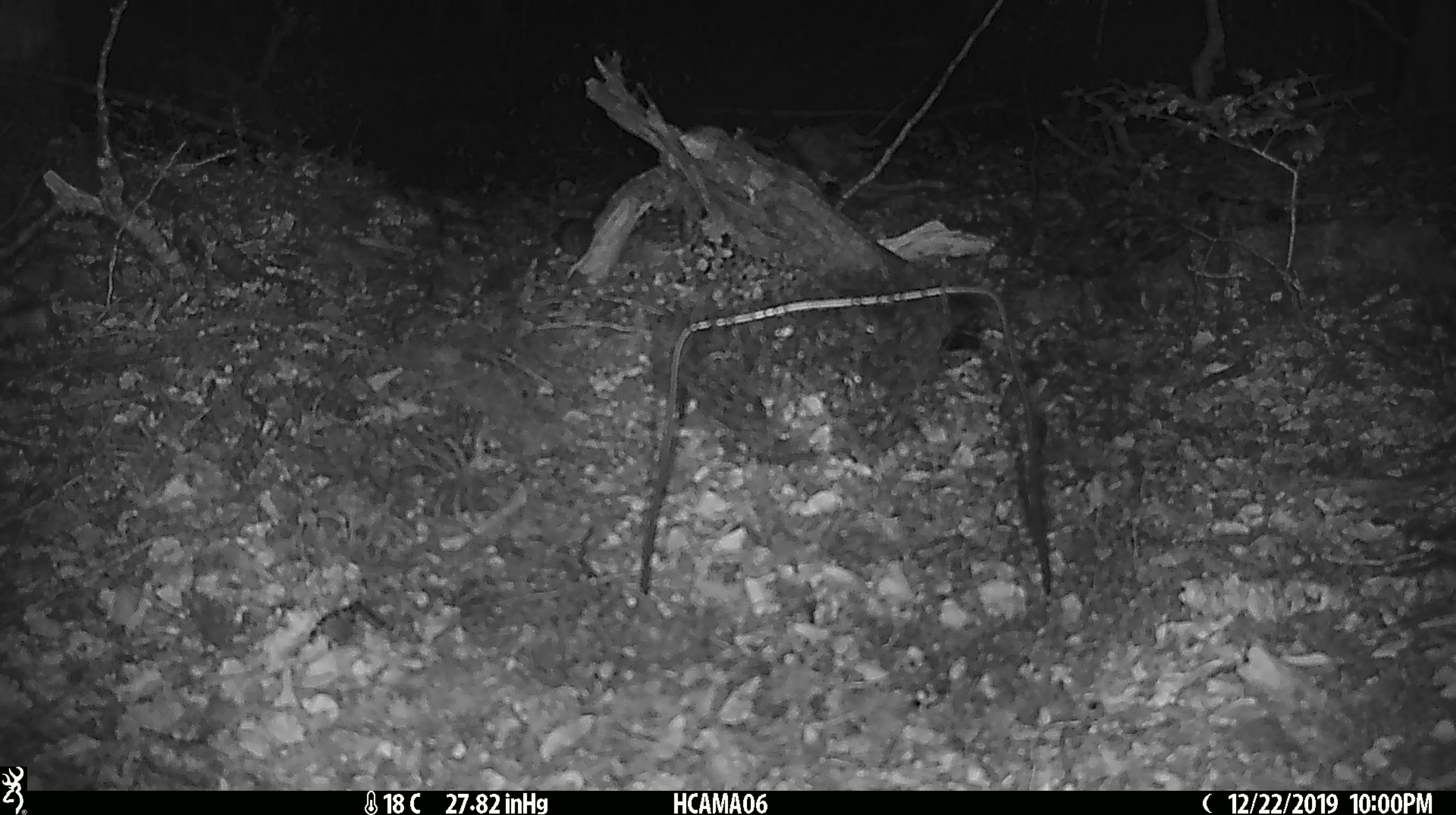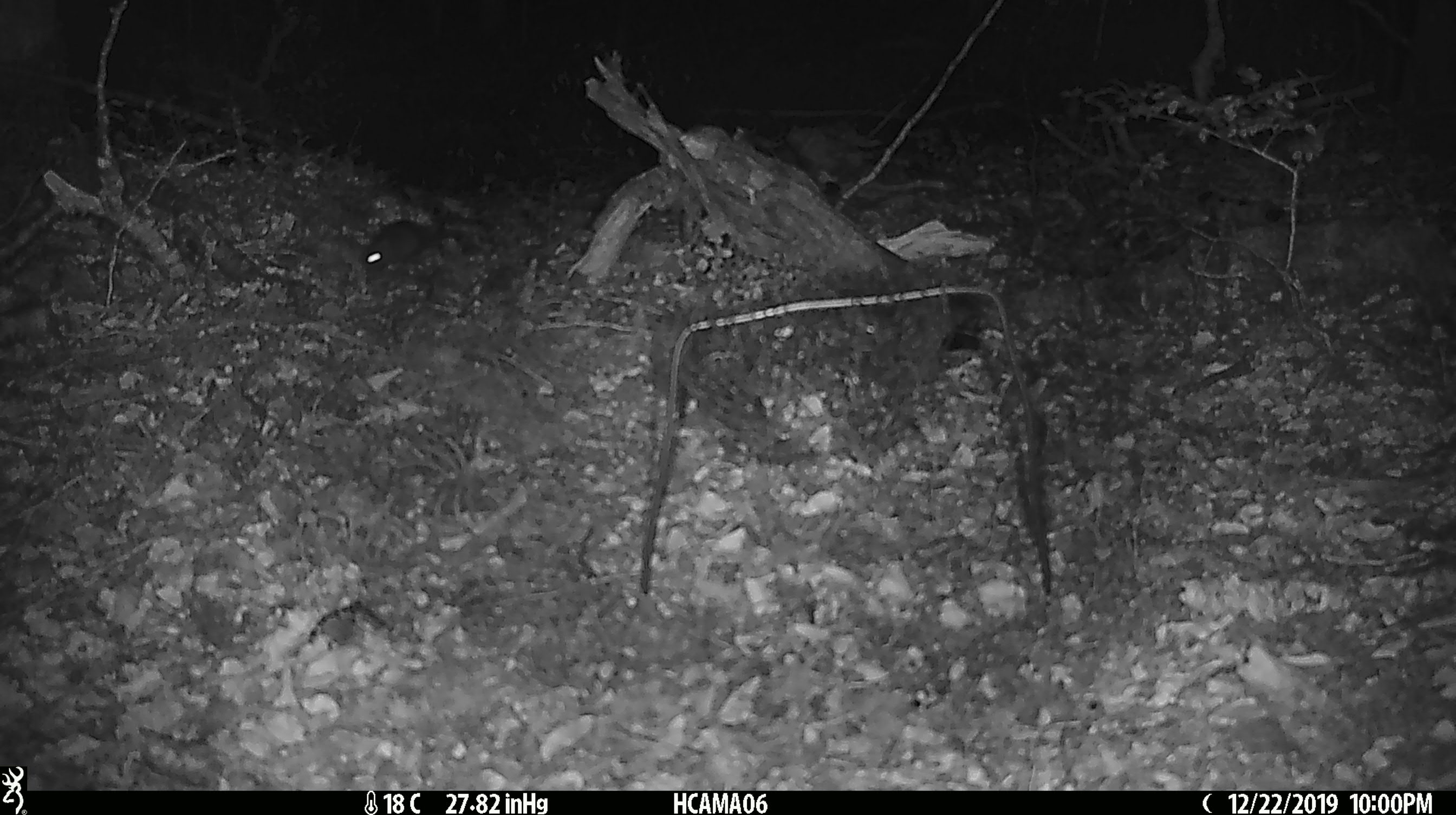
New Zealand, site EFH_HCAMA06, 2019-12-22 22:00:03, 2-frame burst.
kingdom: Animalia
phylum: Chordata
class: Mammalia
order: Rodentia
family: Muridae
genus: Mus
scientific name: Mus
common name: mouse